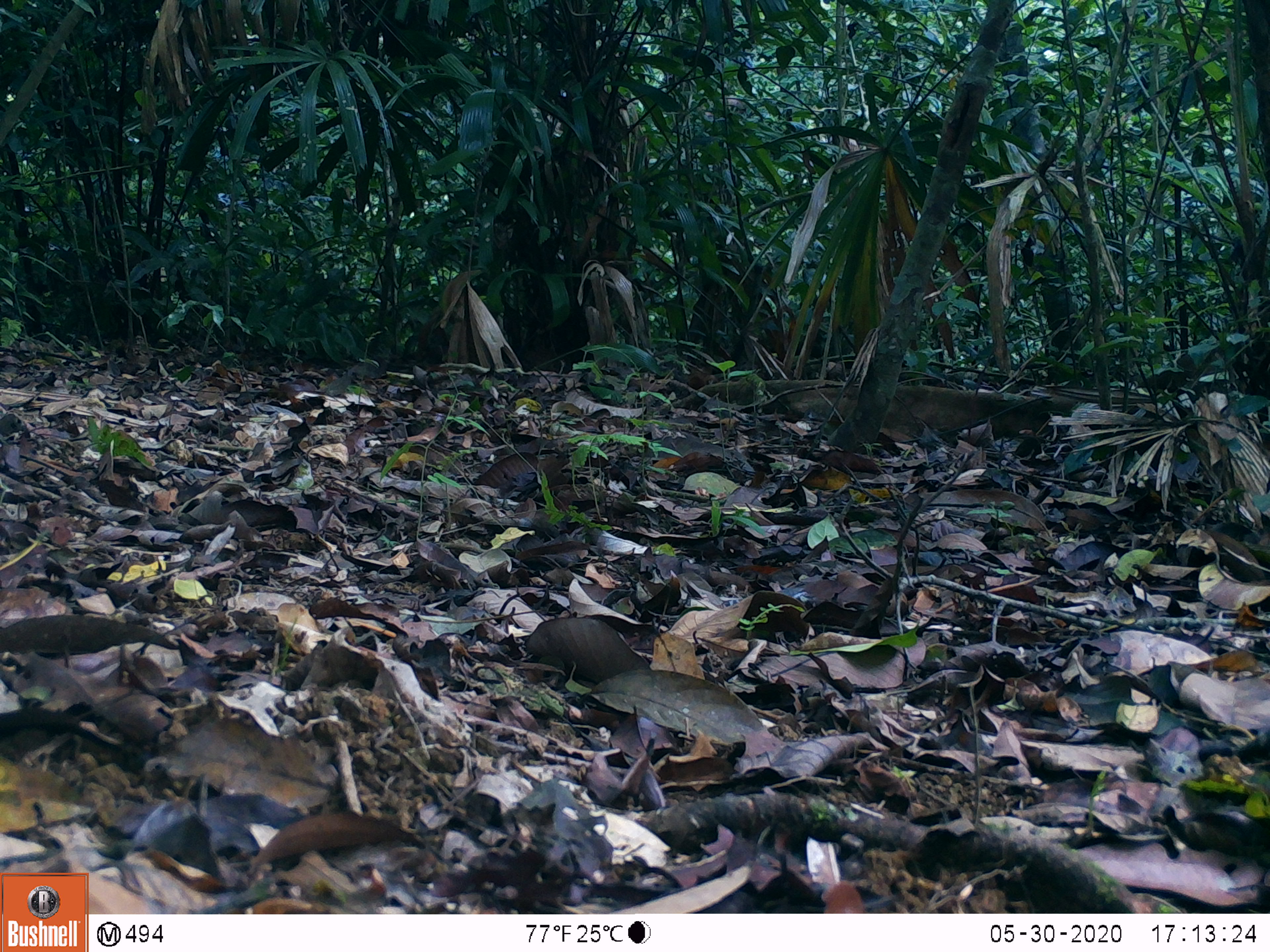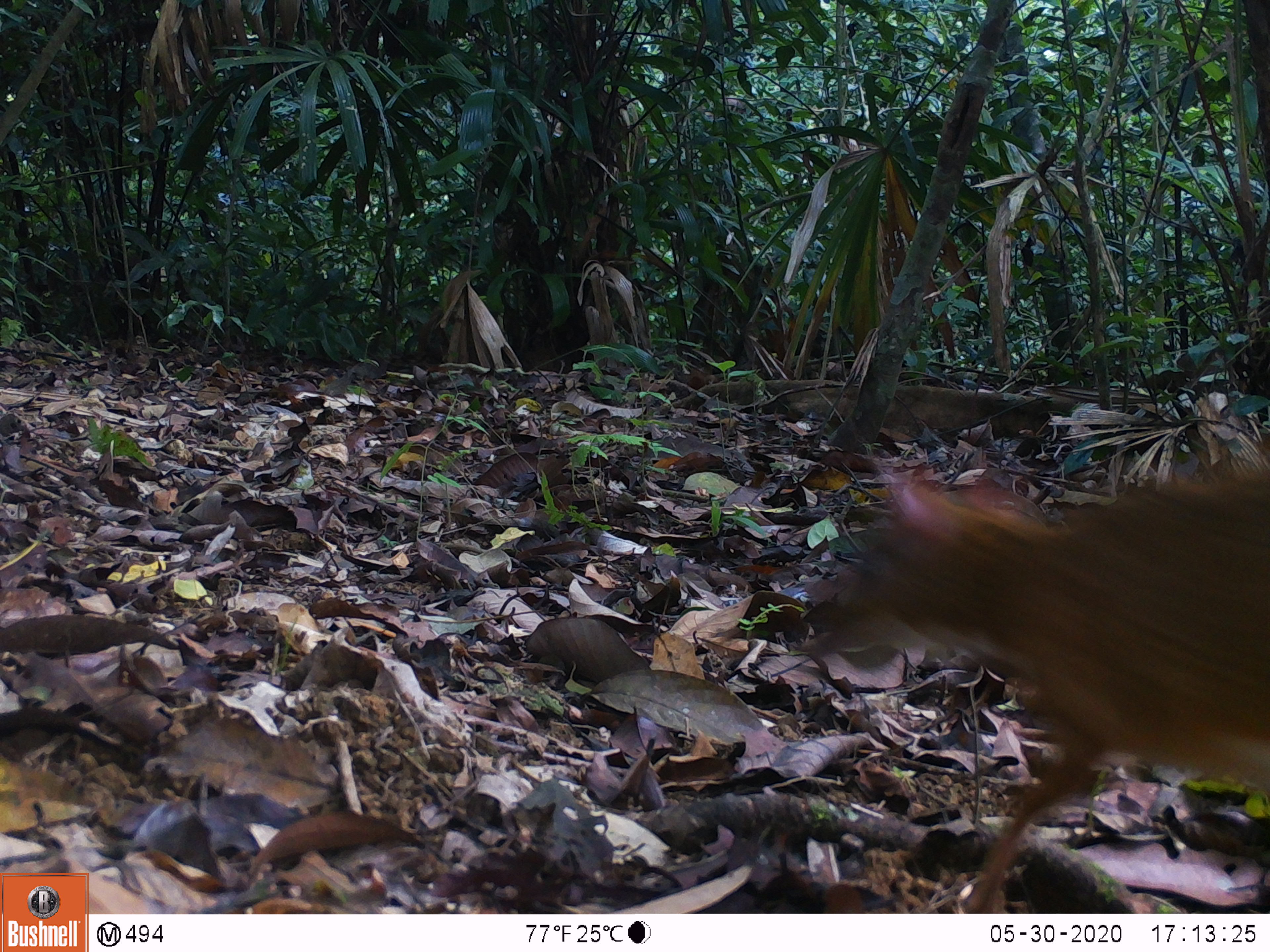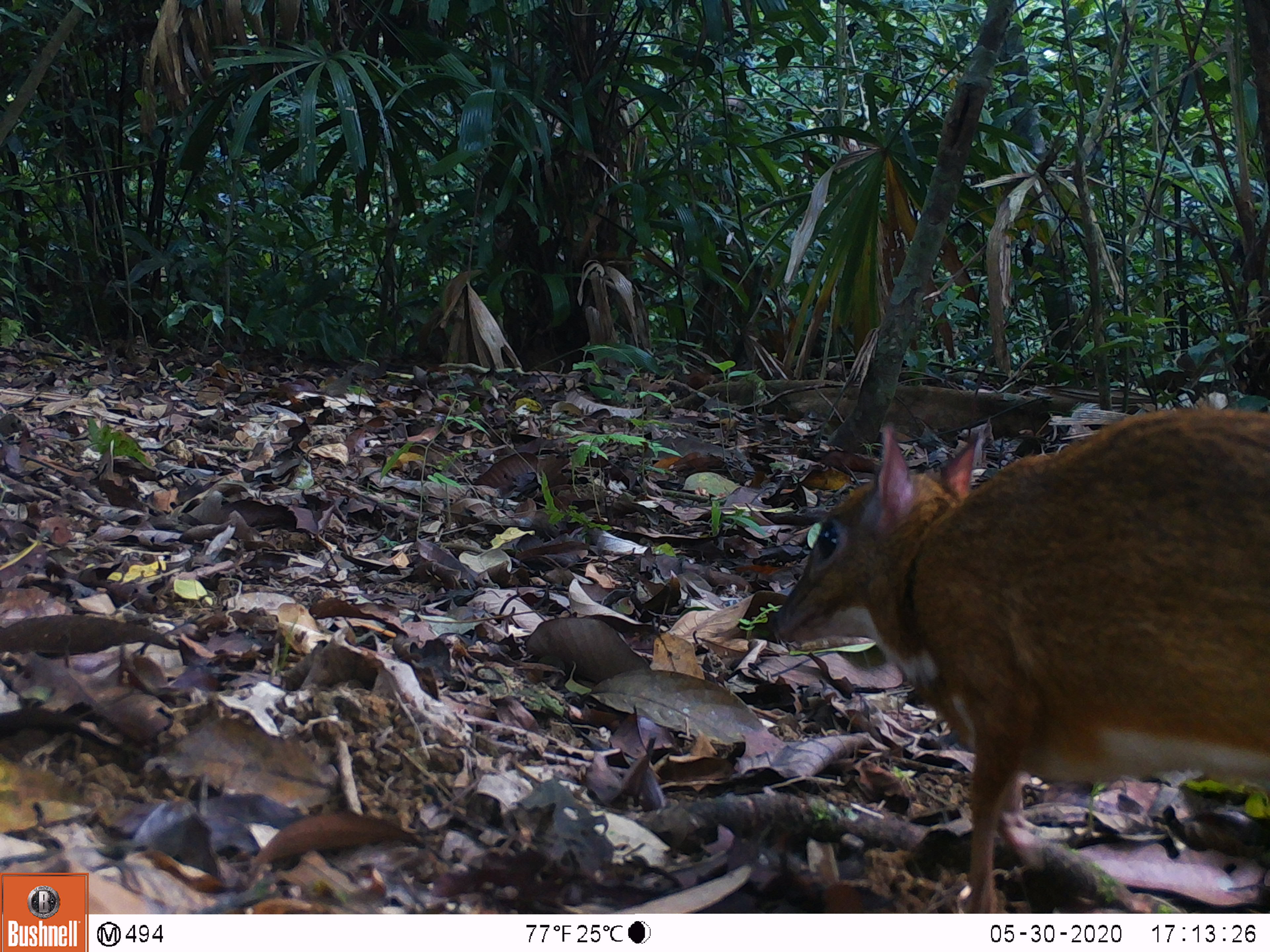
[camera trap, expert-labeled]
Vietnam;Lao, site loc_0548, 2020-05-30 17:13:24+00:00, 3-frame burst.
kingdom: Animalia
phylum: Chordata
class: Mammalia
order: Artiodactyla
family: Tragulidae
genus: Moschiola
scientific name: Moschiola meminna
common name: chevrotain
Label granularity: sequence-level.